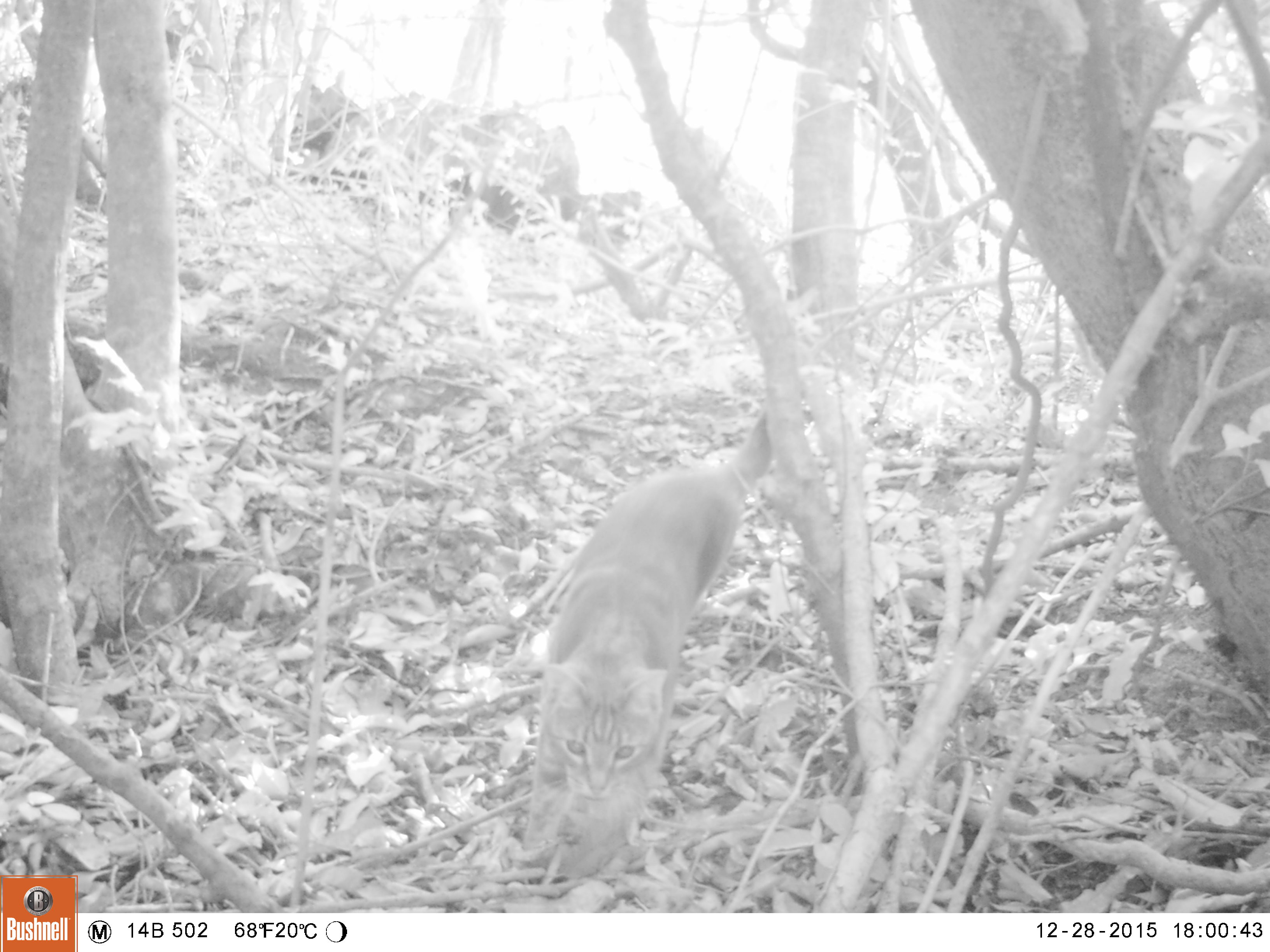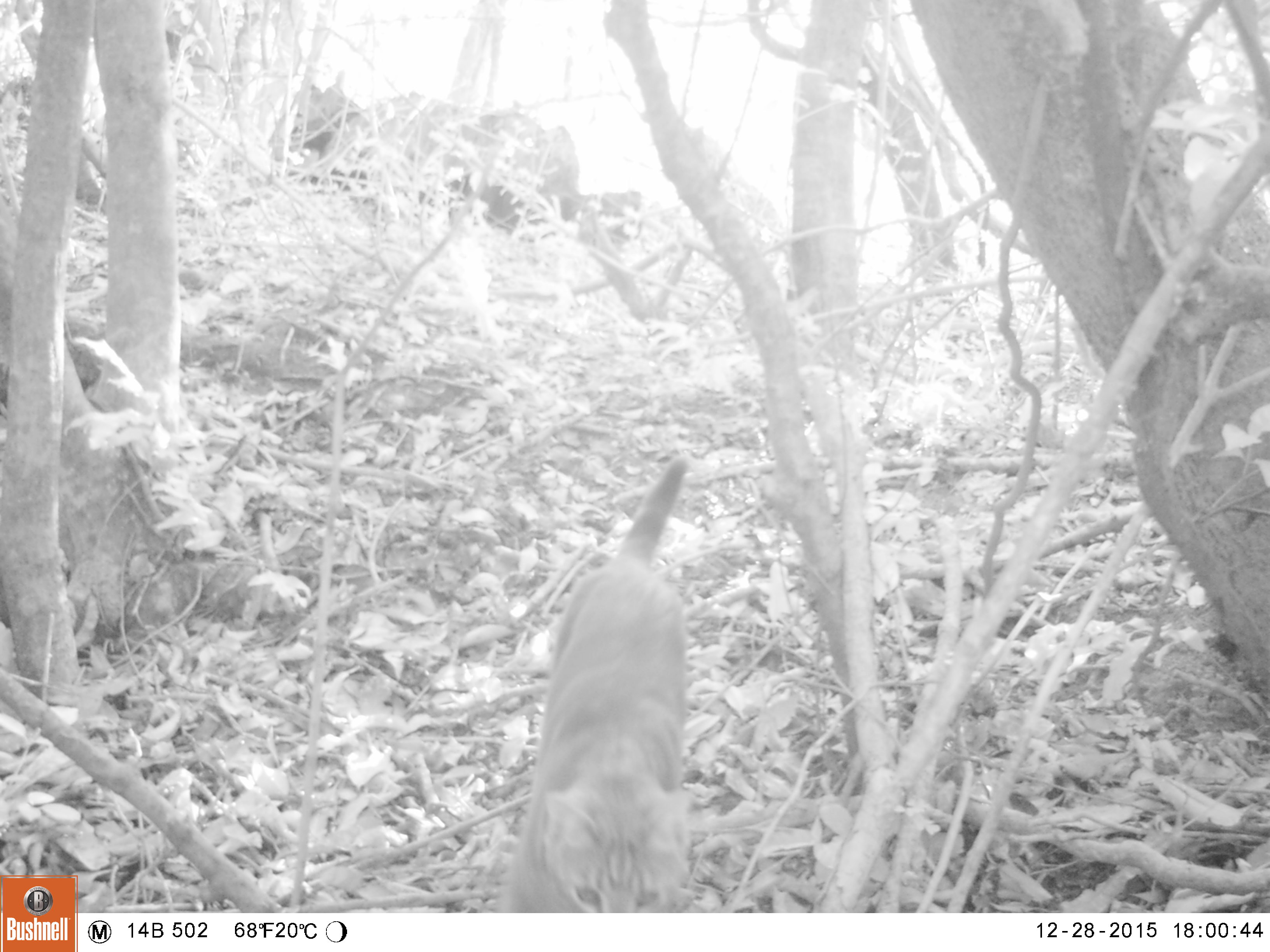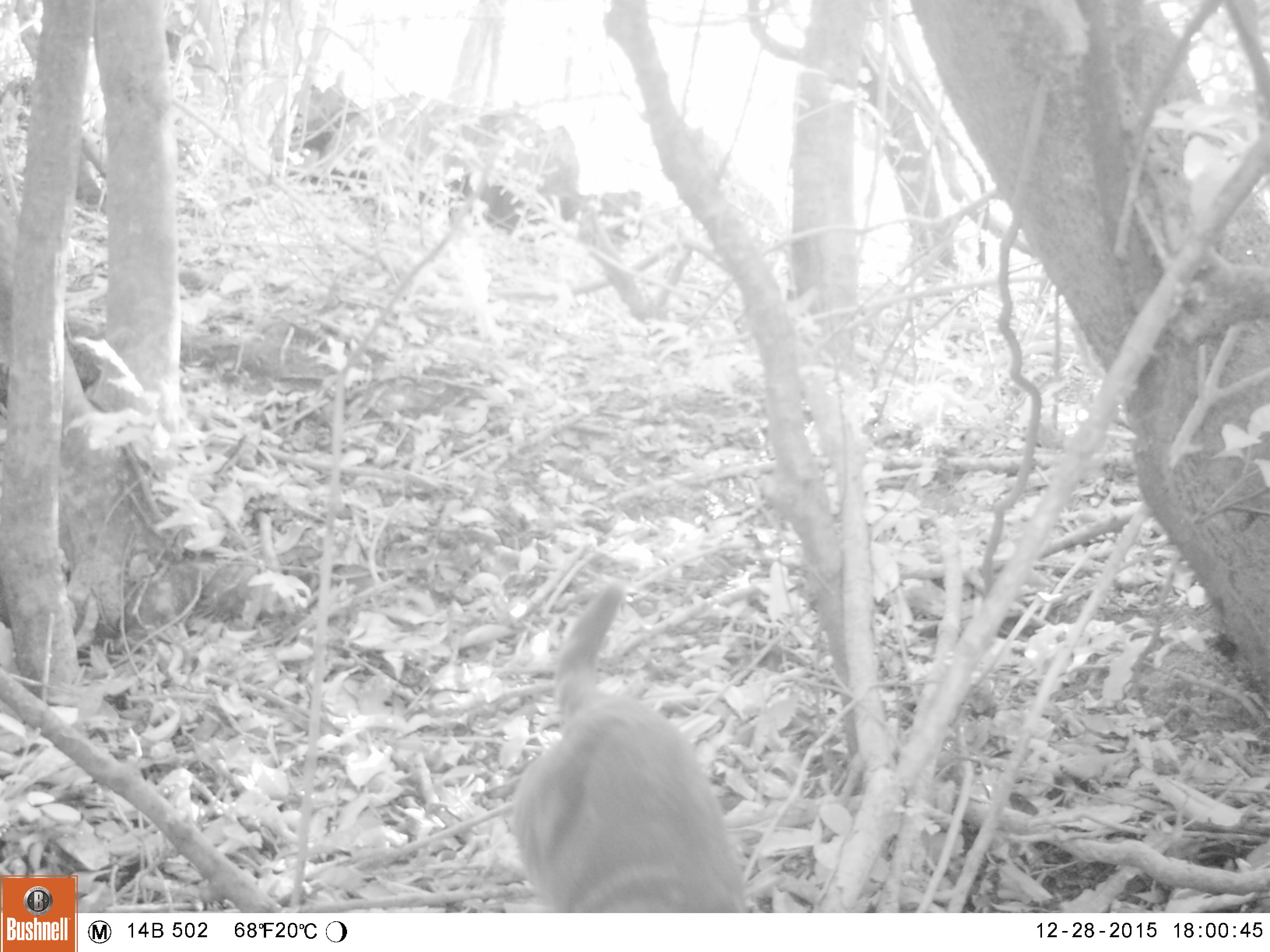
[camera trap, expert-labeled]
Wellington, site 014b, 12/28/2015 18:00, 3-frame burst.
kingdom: Animalia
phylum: Chordata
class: Mammalia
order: Carnivora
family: Felidae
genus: Felis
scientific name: Felis catus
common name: cat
Cat (Felis catus).